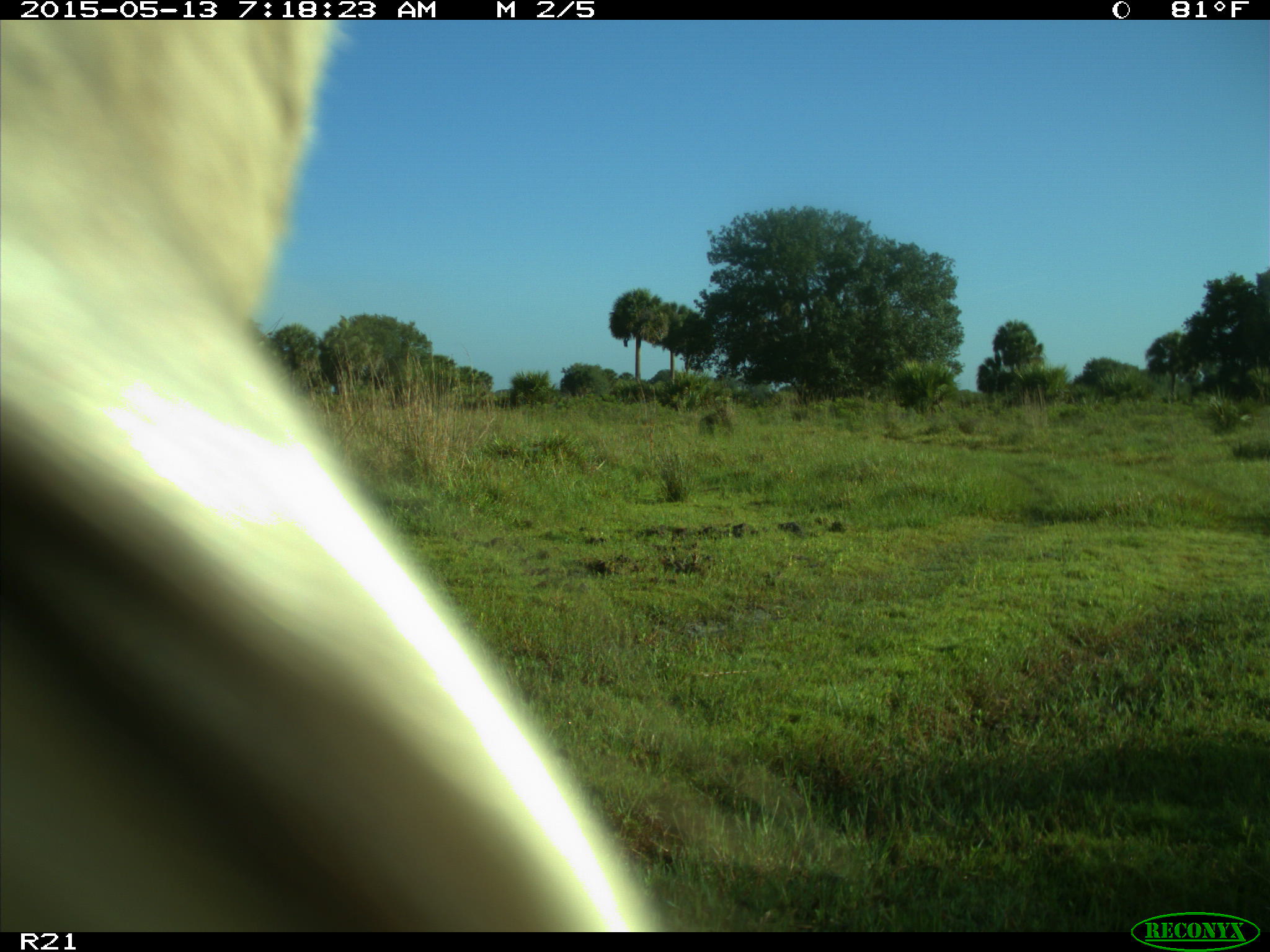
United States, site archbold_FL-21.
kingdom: Animalia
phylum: Chordata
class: Mammalia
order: Artiodactyla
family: Bovidae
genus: Bos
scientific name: Bos taurus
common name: domestic cow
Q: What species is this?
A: Bos taurus (domestic cow).